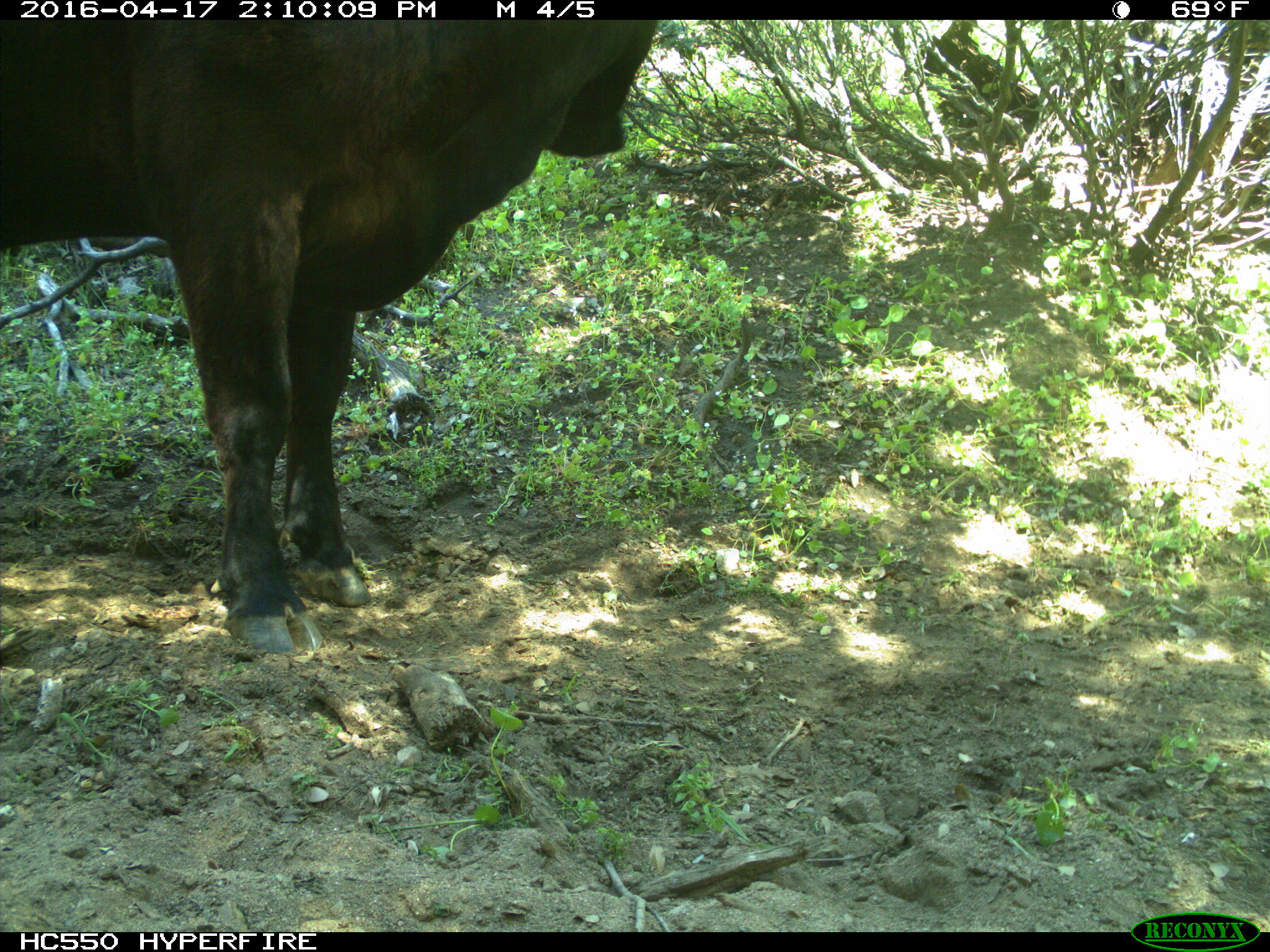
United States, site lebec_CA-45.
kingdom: Animalia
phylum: Chordata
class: Mammalia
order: Artiodactyla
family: Bovidae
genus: Bos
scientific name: Bos taurus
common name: domestic cow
Bos taurus (domestic cow).